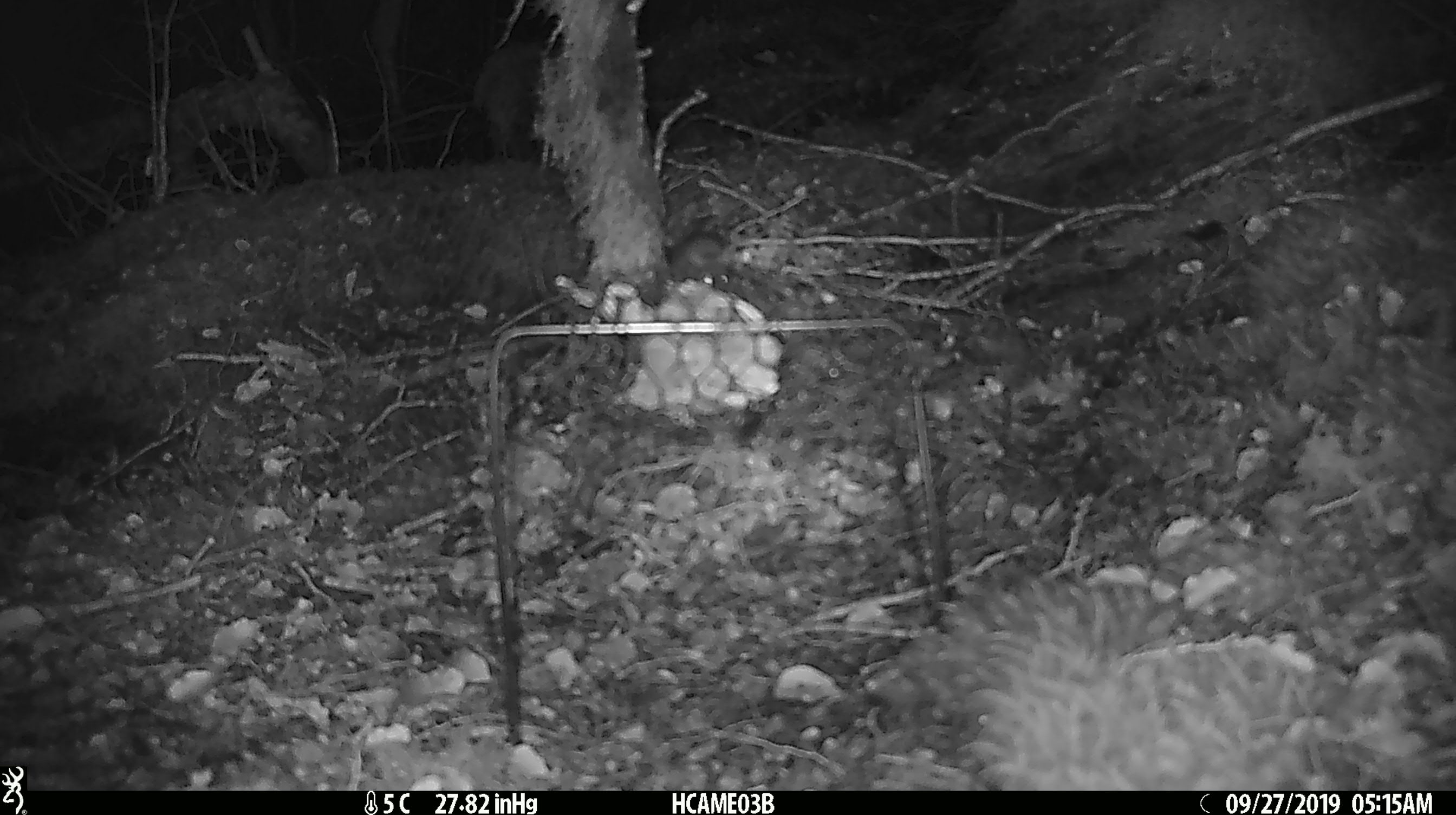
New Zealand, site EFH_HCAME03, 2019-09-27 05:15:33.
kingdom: Animalia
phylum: Chordata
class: Mammalia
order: Rodentia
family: Muridae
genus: Mus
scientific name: Mus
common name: mouse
Mouse (Mus).